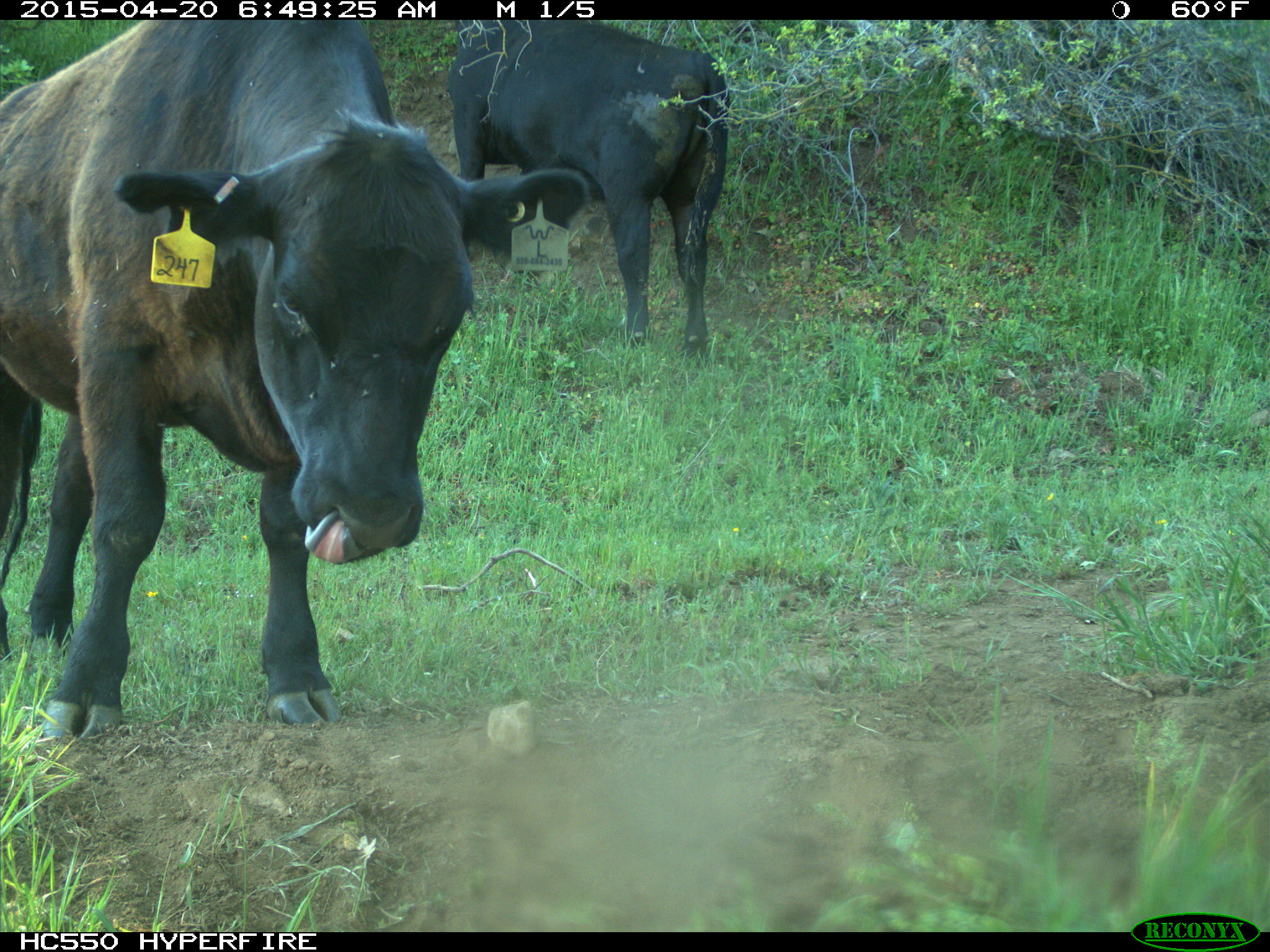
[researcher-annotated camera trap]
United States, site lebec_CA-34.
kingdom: Animalia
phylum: Chordata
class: Mammalia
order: Artiodactyla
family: Bovidae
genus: Bos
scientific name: Bos taurus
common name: domestic cow